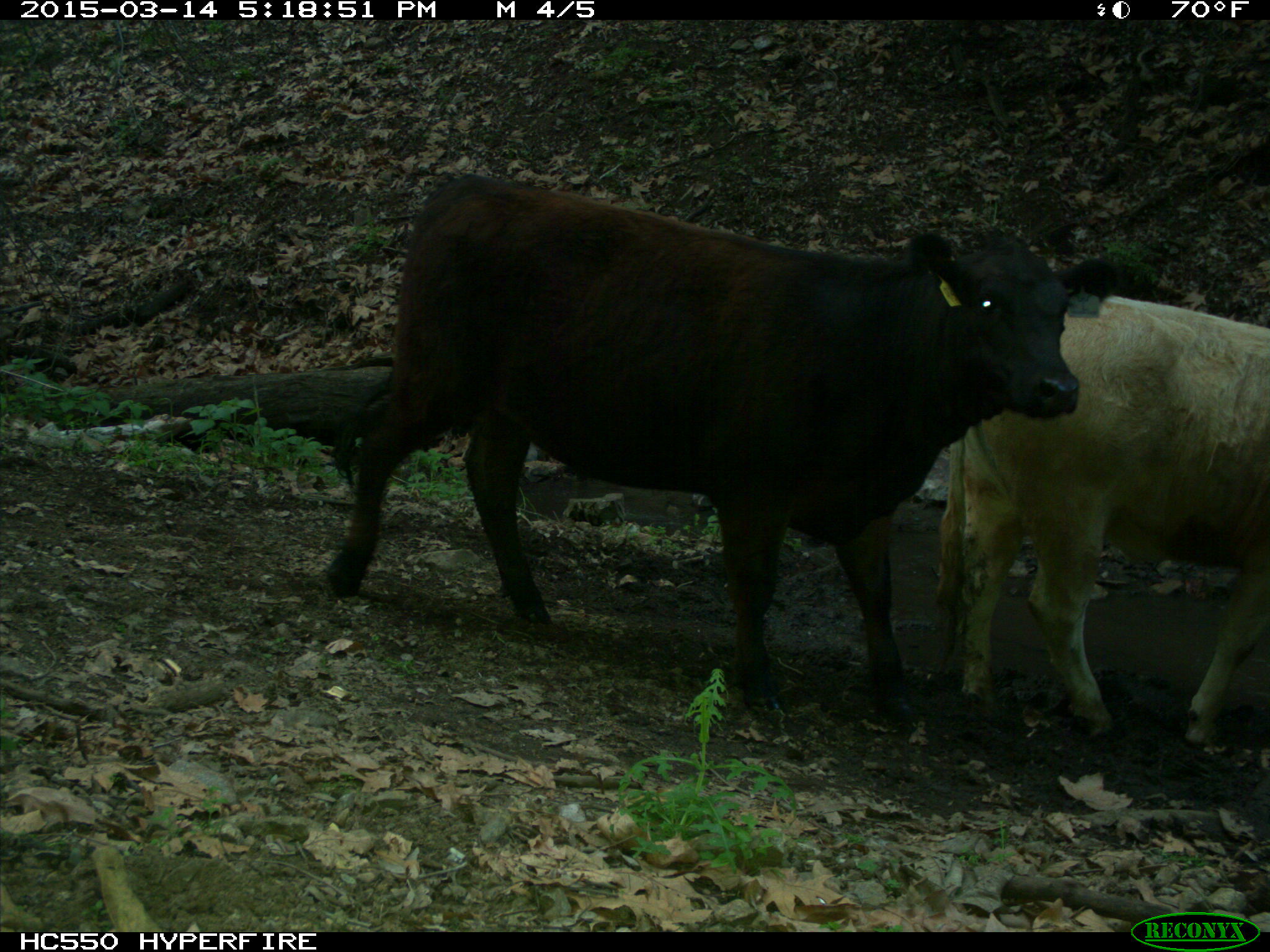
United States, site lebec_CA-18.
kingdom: Animalia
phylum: Chordata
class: Mammalia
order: Artiodactyla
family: Bovidae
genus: Bos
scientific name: Bos taurus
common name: domestic cow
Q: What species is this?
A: Bos taurus (domestic cow).